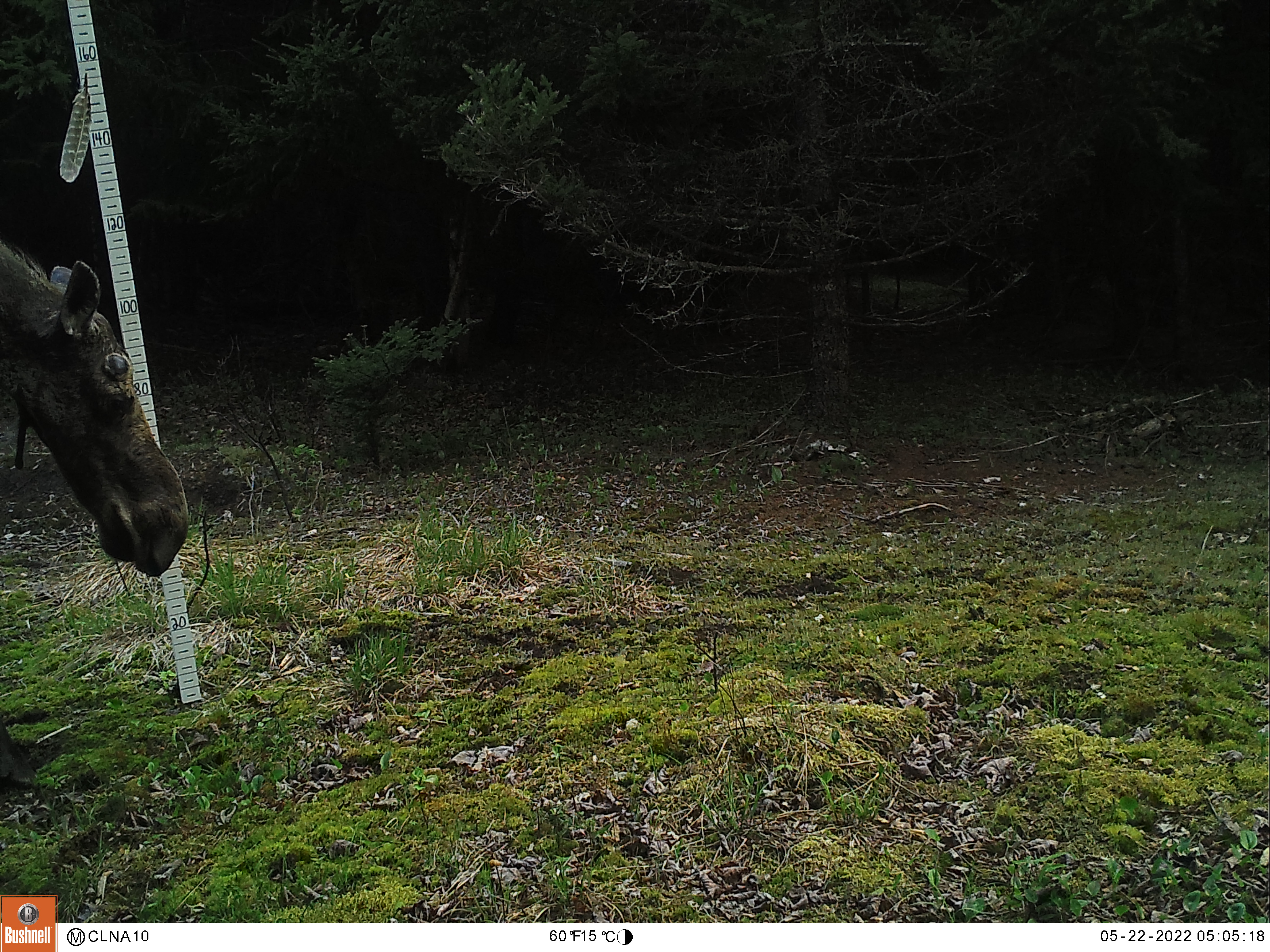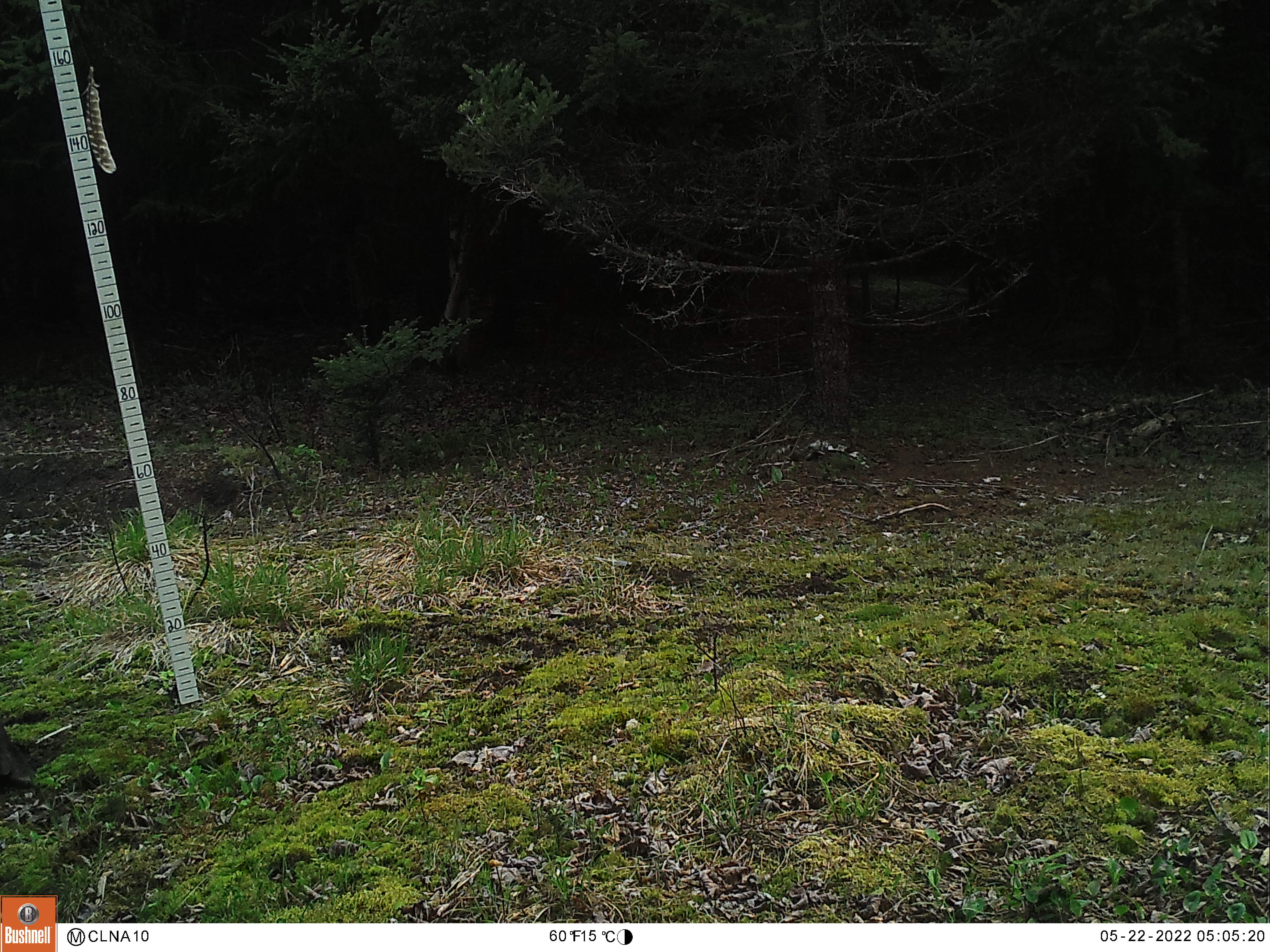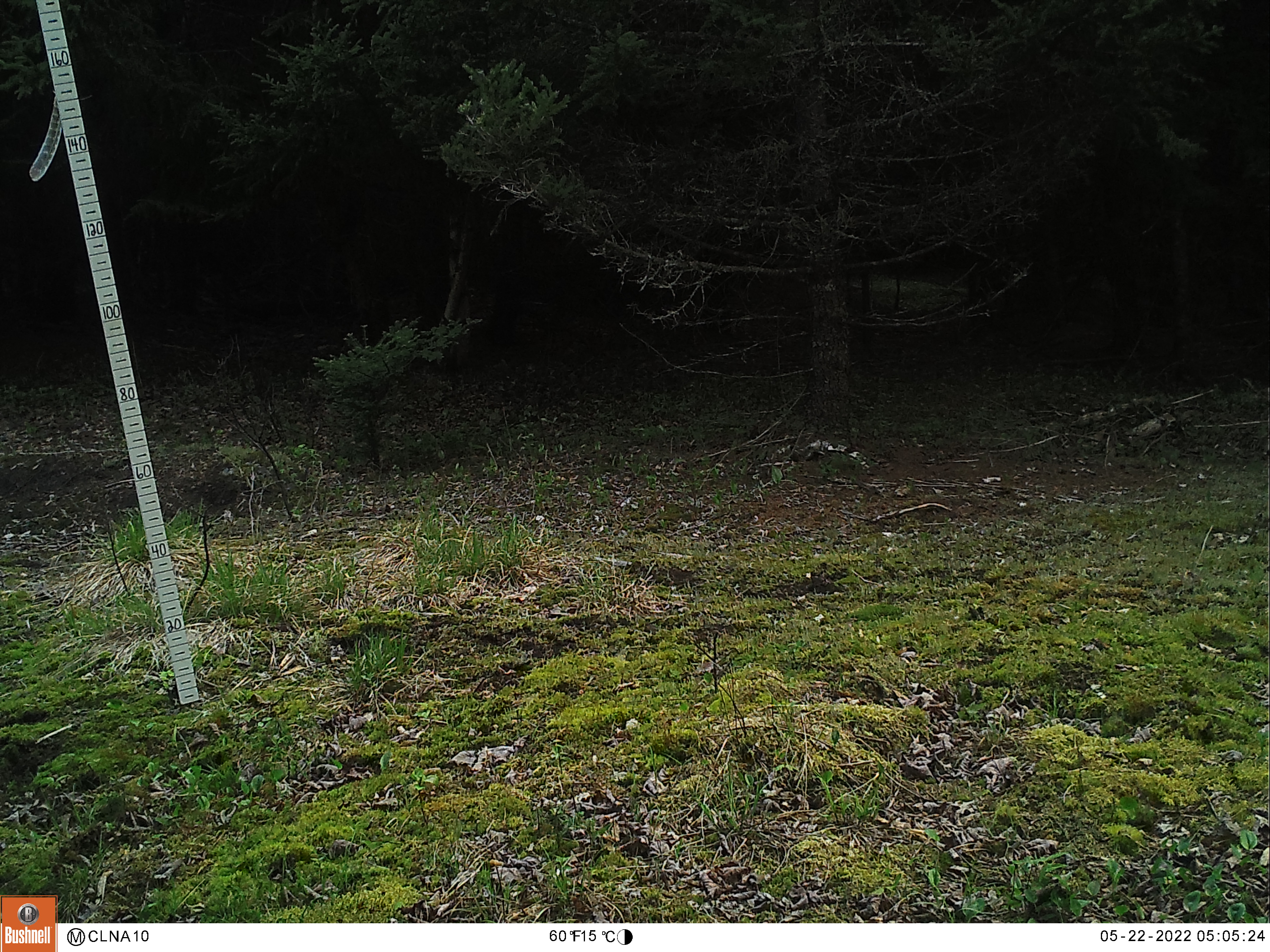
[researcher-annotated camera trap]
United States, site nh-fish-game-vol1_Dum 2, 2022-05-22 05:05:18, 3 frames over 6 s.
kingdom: Animalia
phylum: Chordata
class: Mammalia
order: Artiodactyla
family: Cervidae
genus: Alces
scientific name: Alces alces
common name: moose